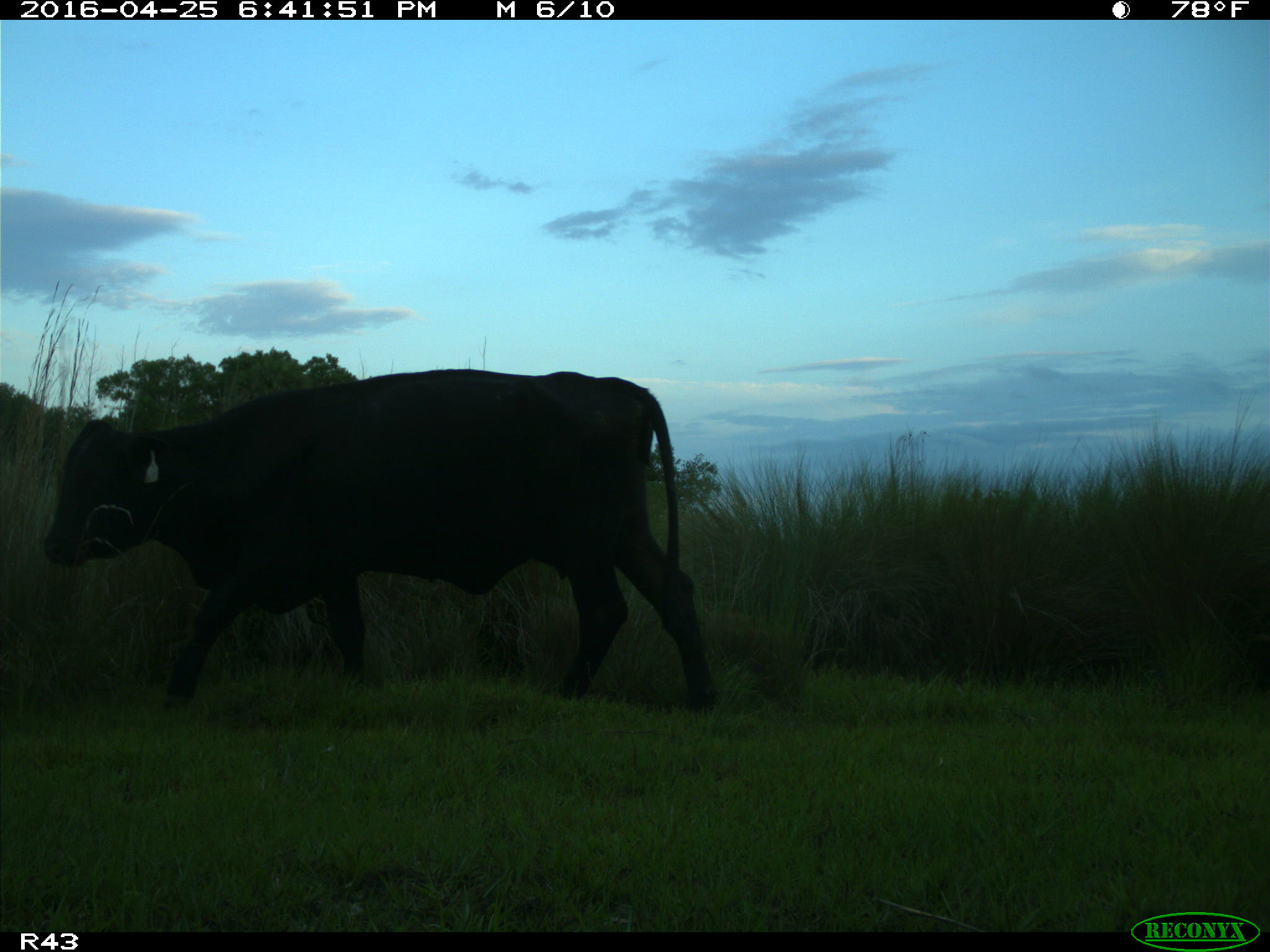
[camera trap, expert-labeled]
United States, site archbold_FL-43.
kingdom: Animalia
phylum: Chordata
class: Mammalia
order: Artiodactyla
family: Bovidae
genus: Bos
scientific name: Bos taurus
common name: domestic cow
Bos taurus (domestic cow).